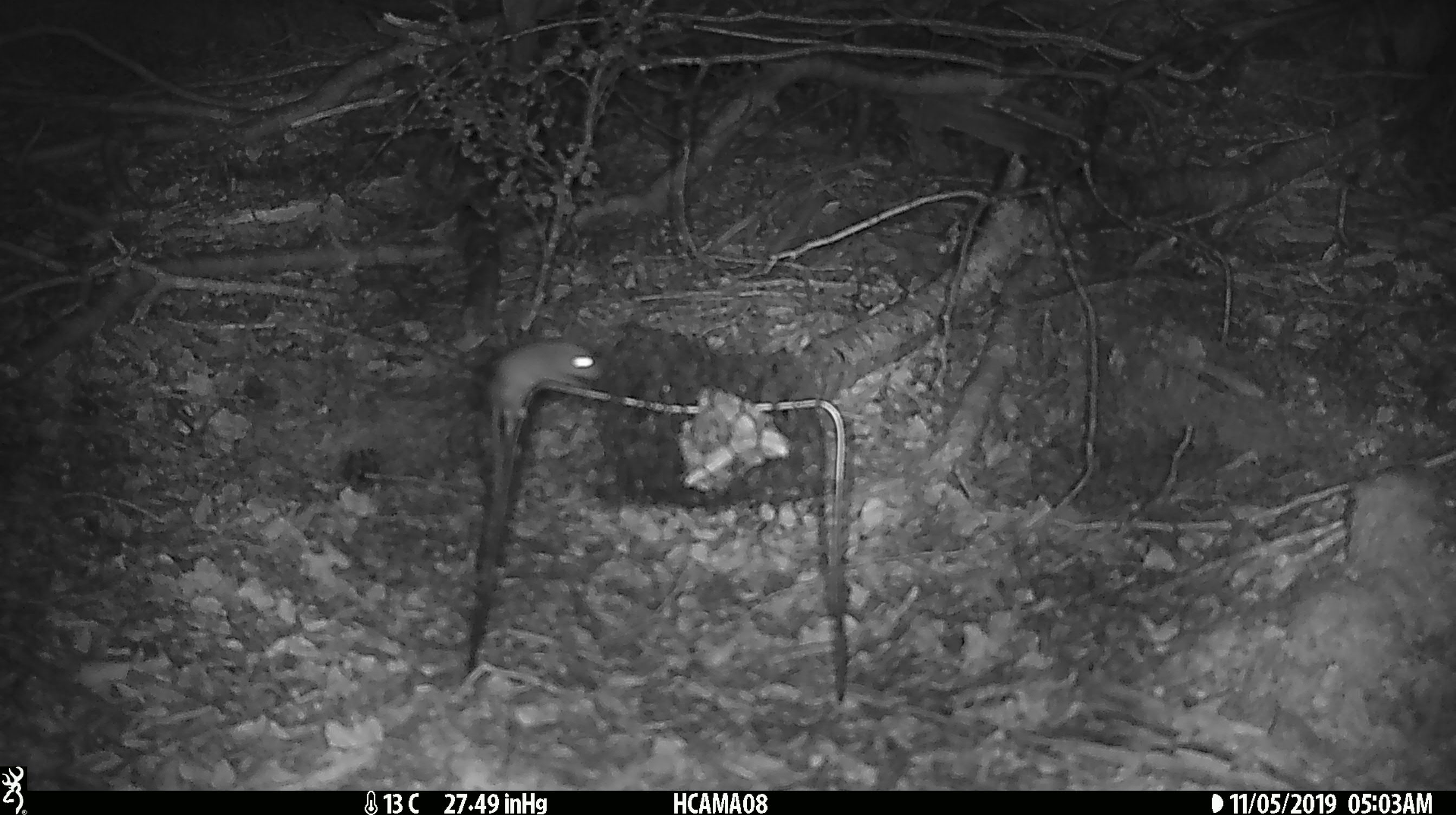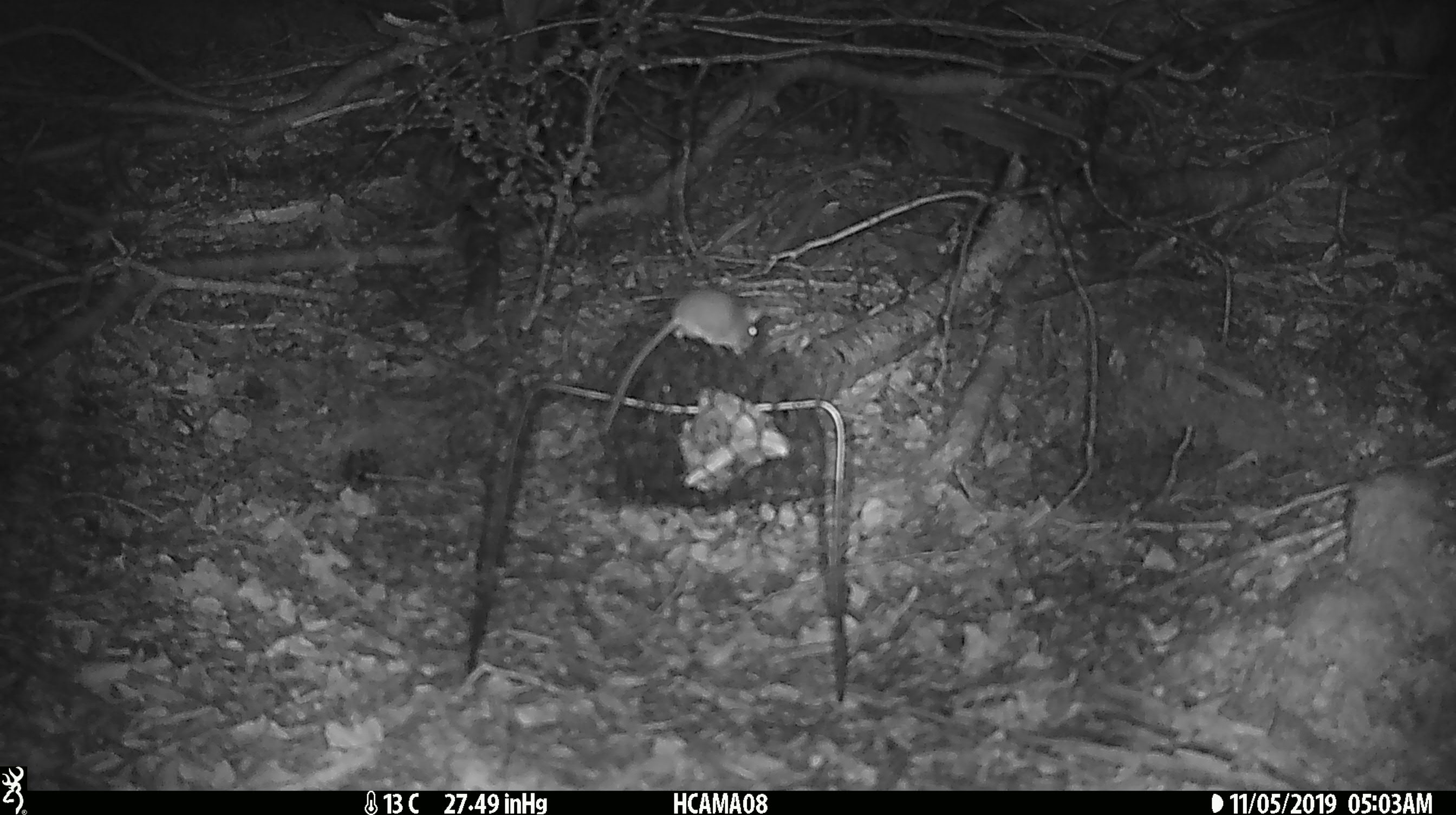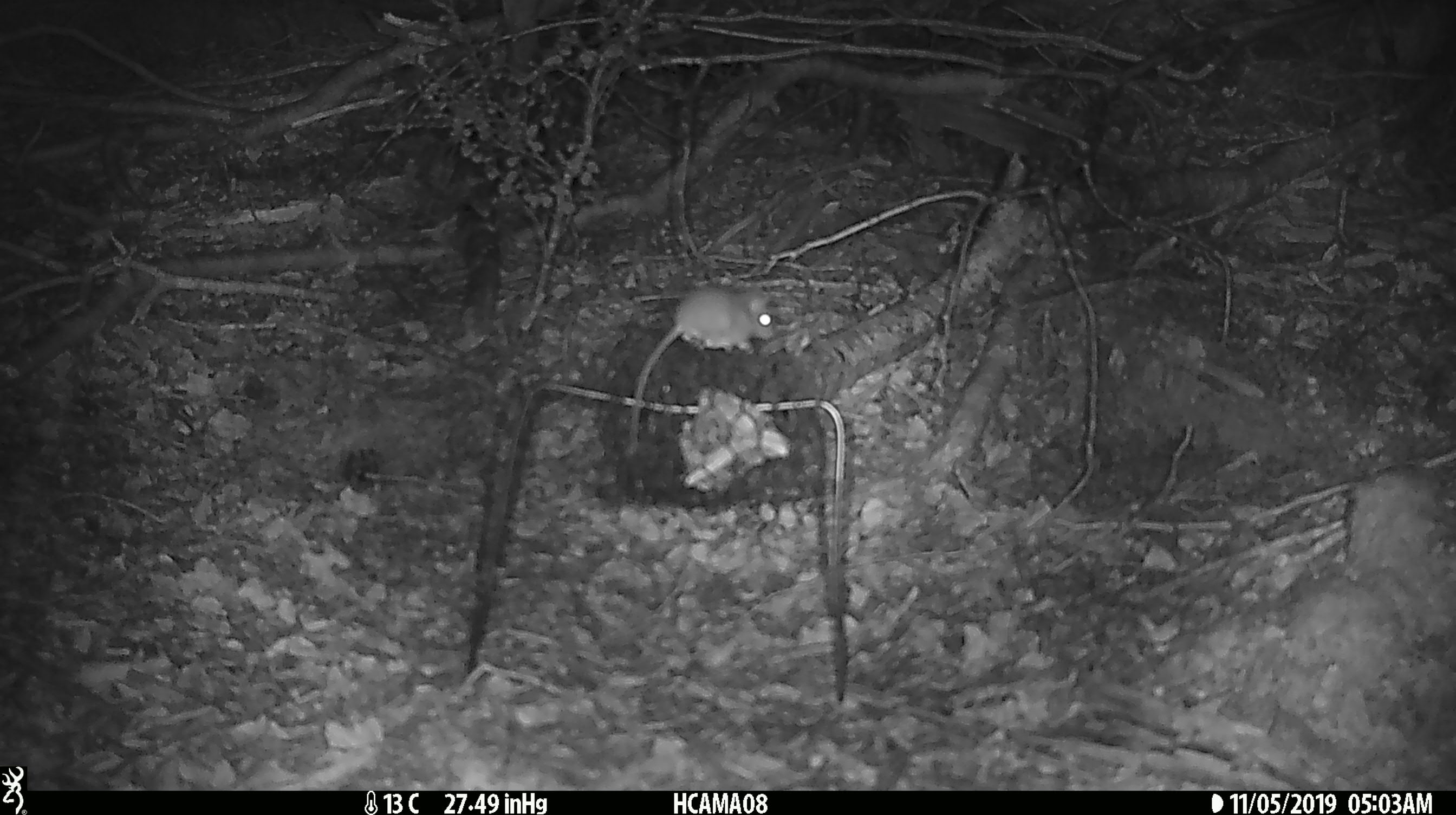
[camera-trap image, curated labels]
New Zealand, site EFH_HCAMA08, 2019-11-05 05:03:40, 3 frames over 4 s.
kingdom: Animalia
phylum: Chordata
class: Mammalia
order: Rodentia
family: Muridae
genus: Mus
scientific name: Mus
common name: mouse